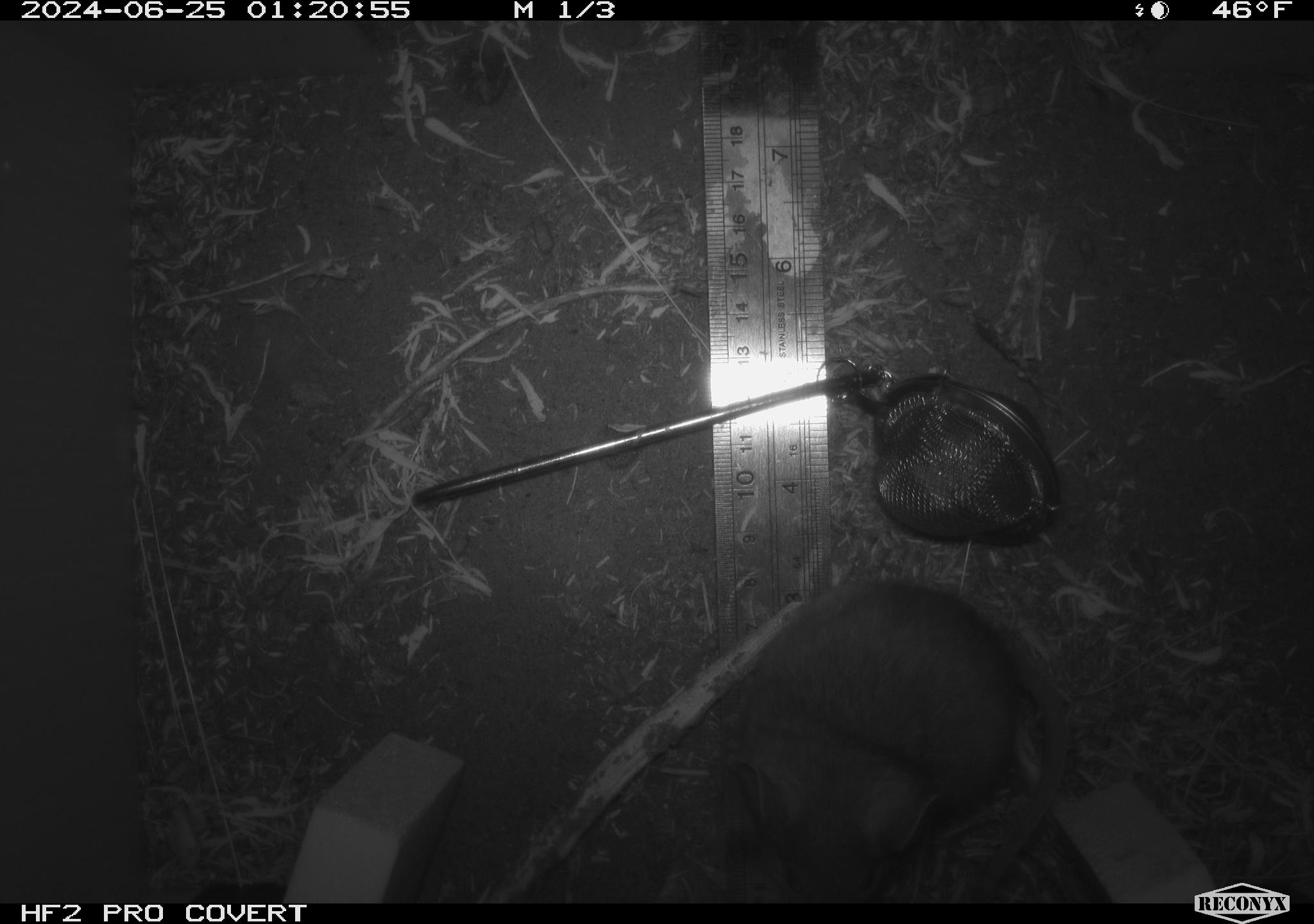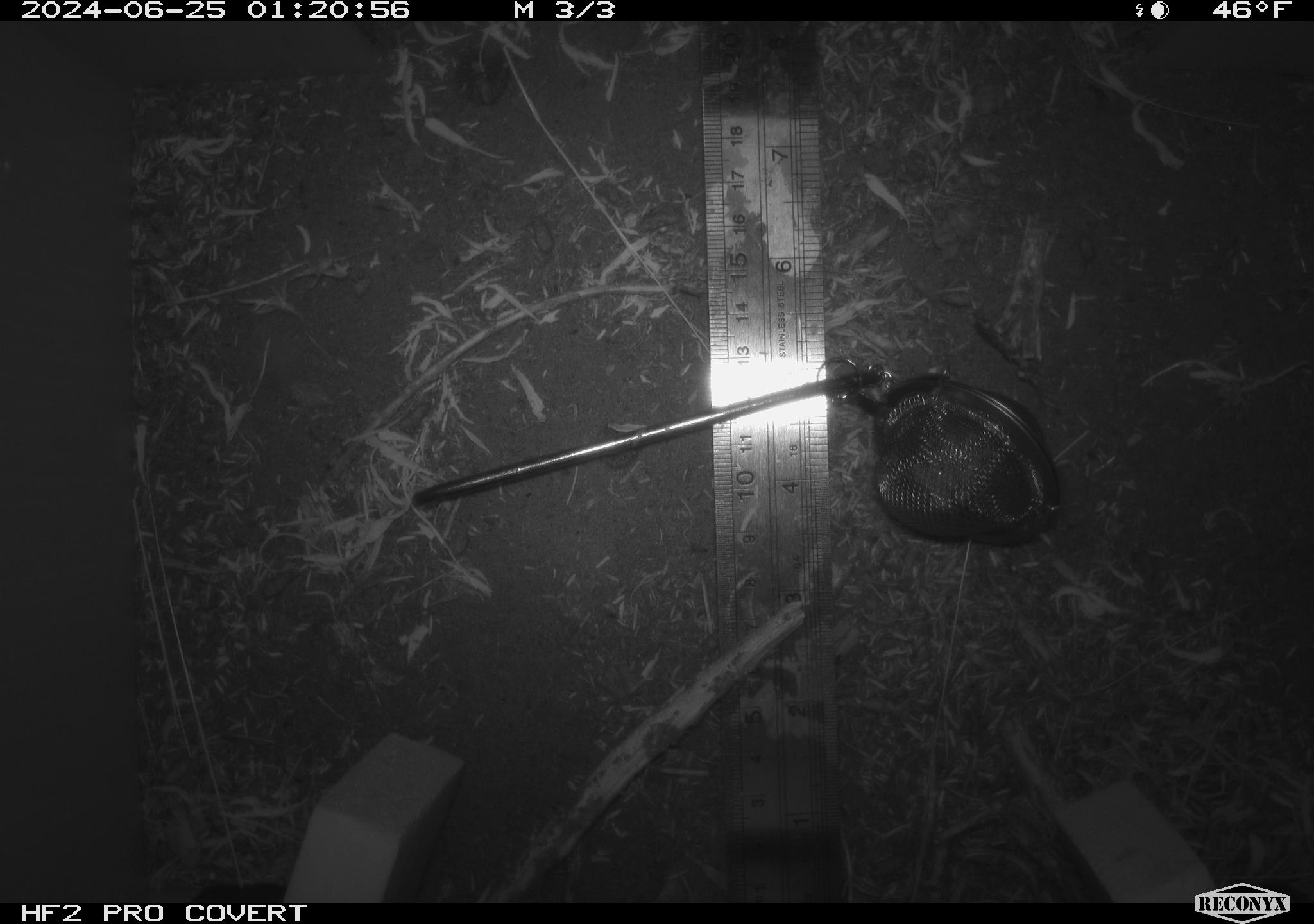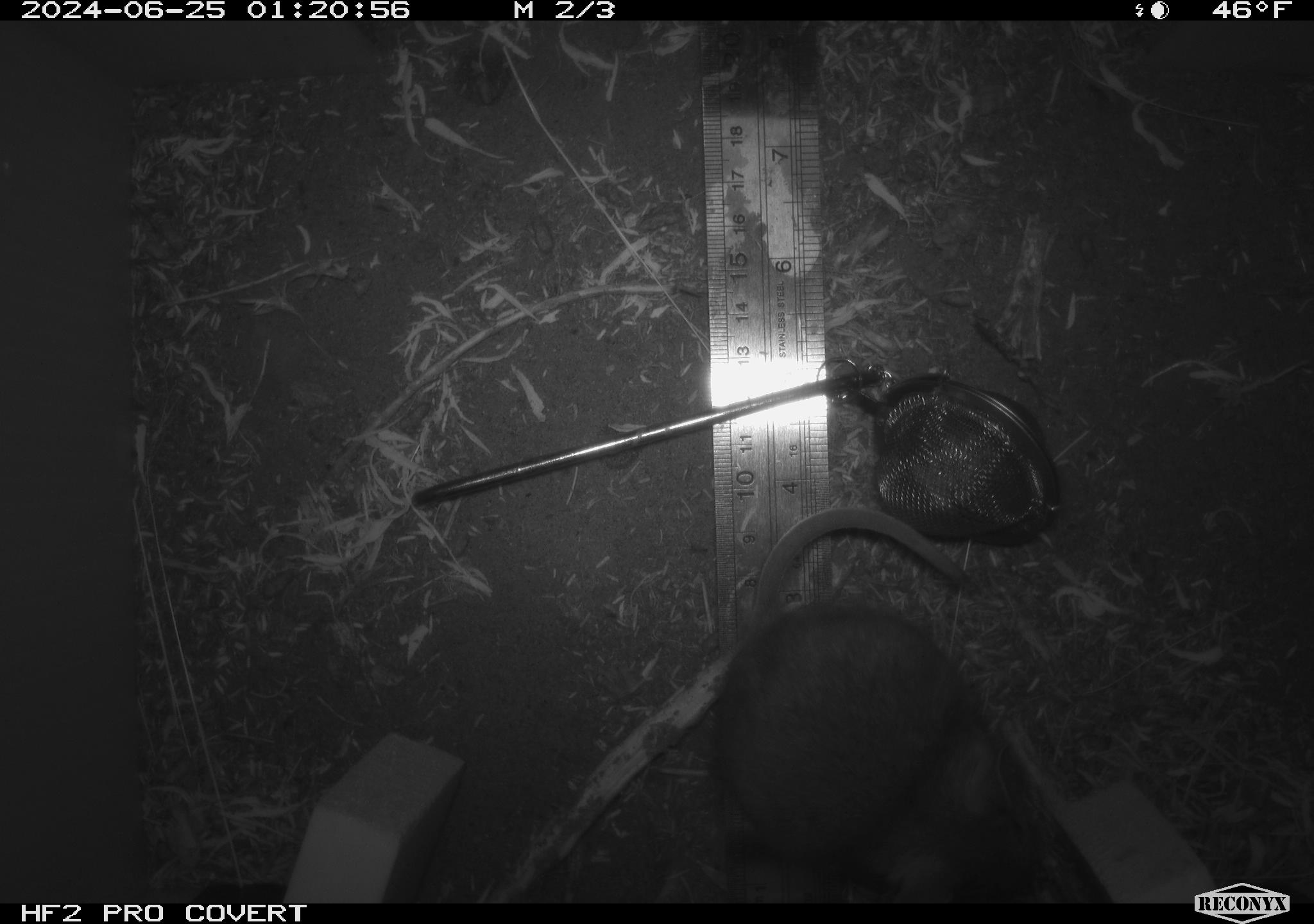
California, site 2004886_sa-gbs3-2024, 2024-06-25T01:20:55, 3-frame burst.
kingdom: Animalia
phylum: Chordata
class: Mammalia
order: Rodentia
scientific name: Rodentia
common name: mouse species